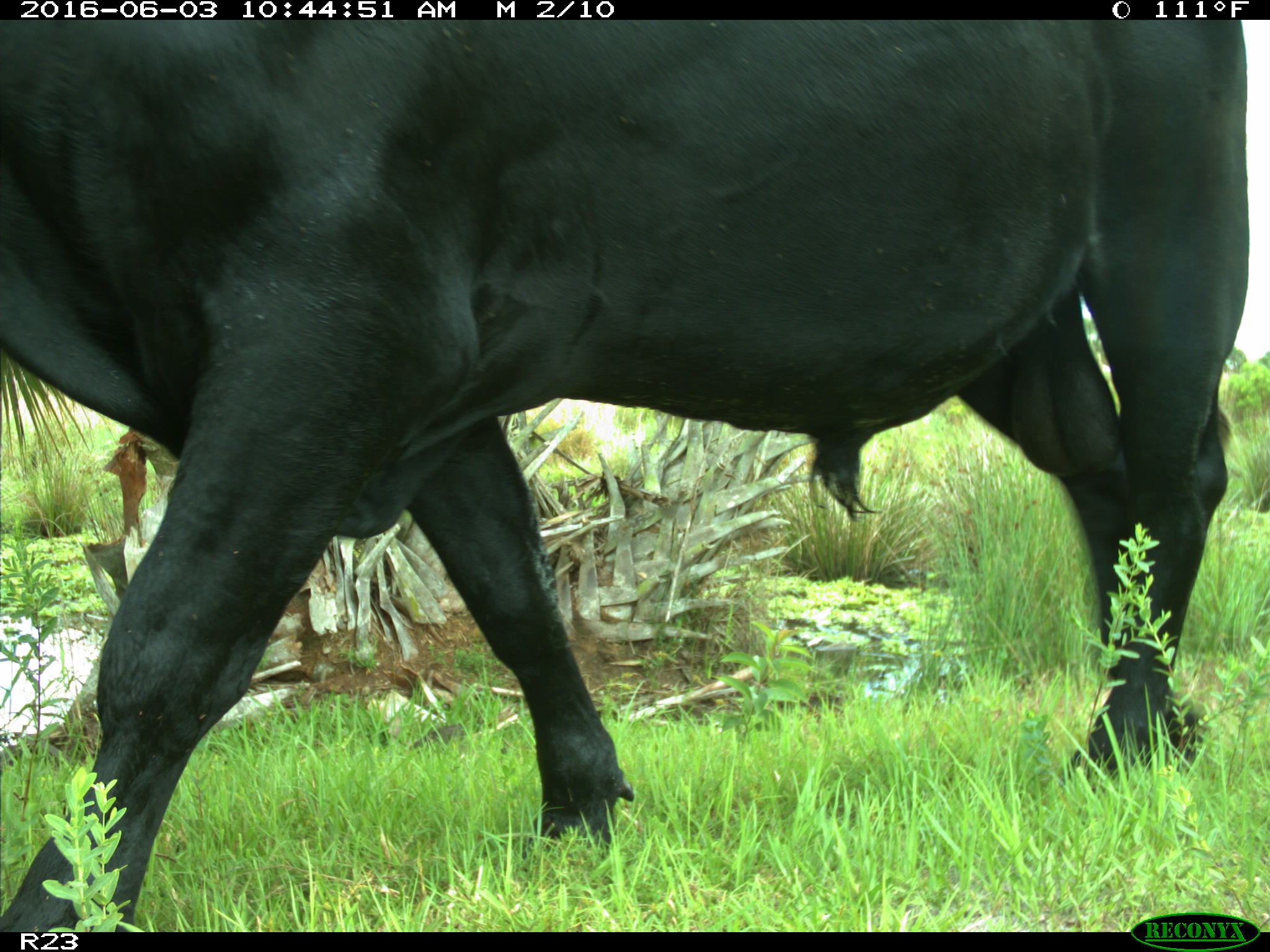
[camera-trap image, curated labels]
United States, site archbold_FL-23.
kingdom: Animalia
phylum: Chordata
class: Mammalia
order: Artiodactyla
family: Bovidae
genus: Bos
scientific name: Bos taurus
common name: domestic cow